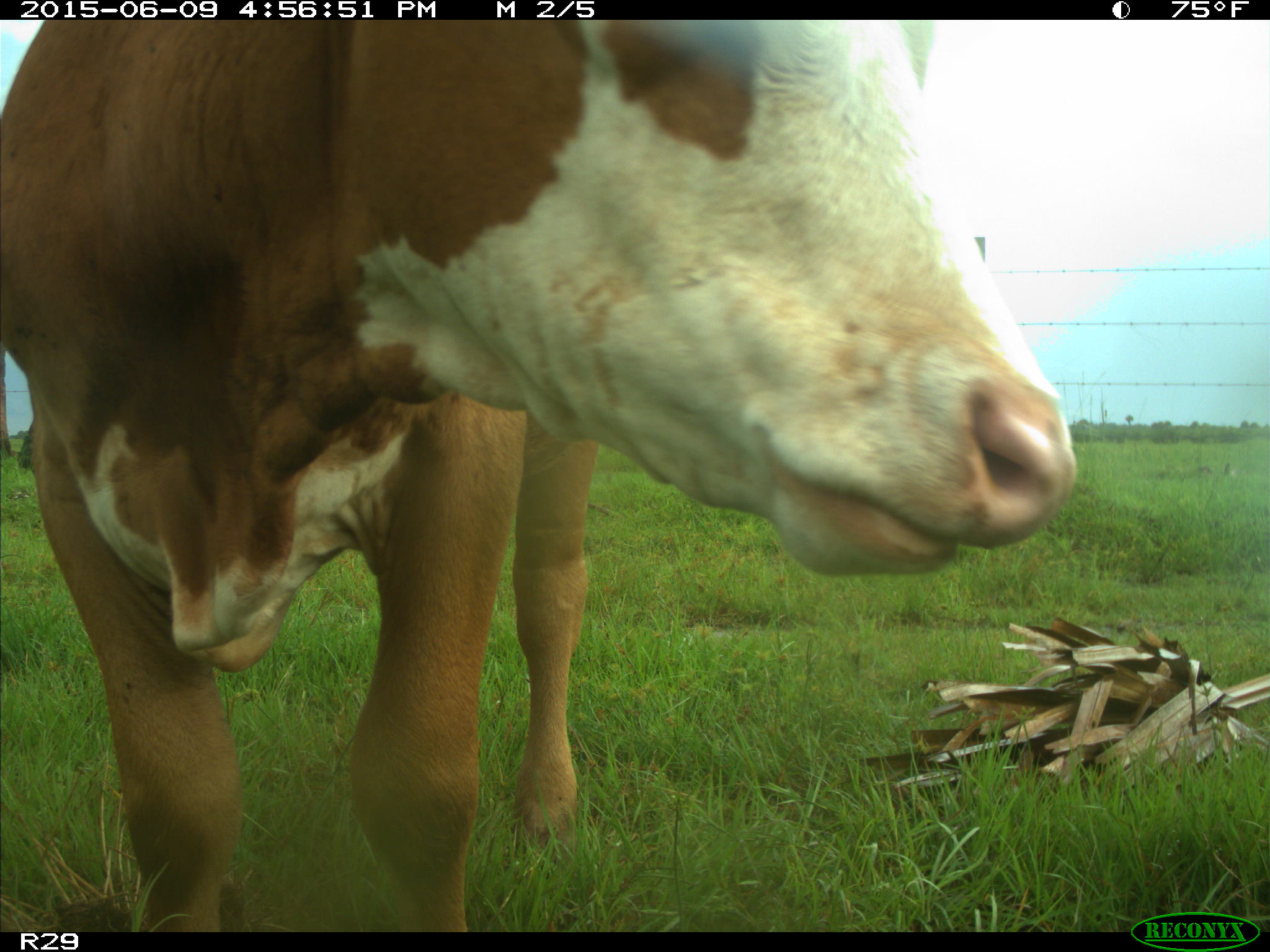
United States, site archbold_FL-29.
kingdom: Animalia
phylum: Chordata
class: Mammalia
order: Artiodactyla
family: Bovidae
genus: Bos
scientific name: Bos taurus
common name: domestic cow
Bos taurus (domestic cow).